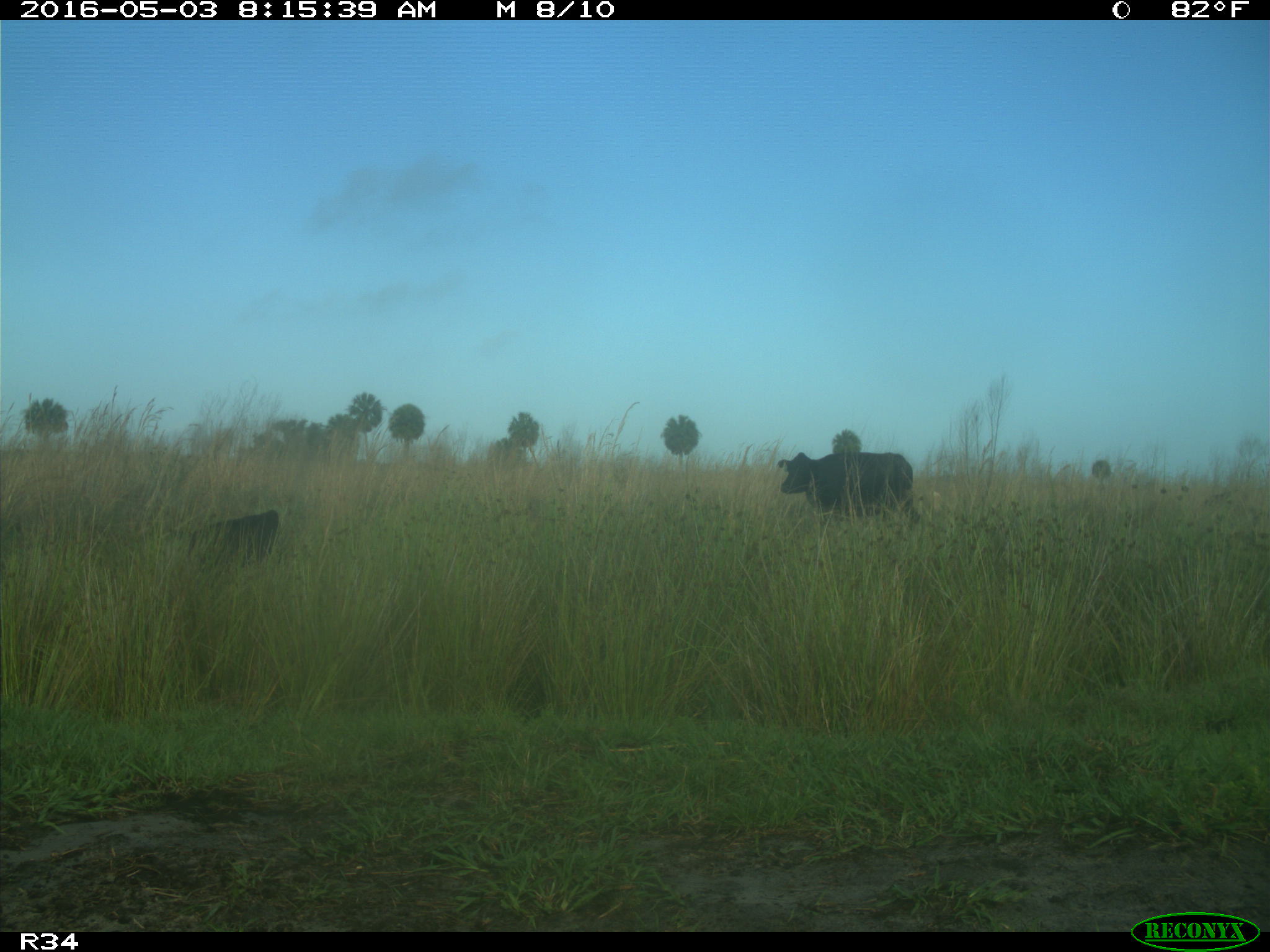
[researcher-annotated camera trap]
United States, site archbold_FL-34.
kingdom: Animalia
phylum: Chordata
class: Mammalia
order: Artiodactyla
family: Bovidae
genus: Bos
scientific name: Bos taurus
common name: domestic cow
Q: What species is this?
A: Bos taurus (domestic cow).